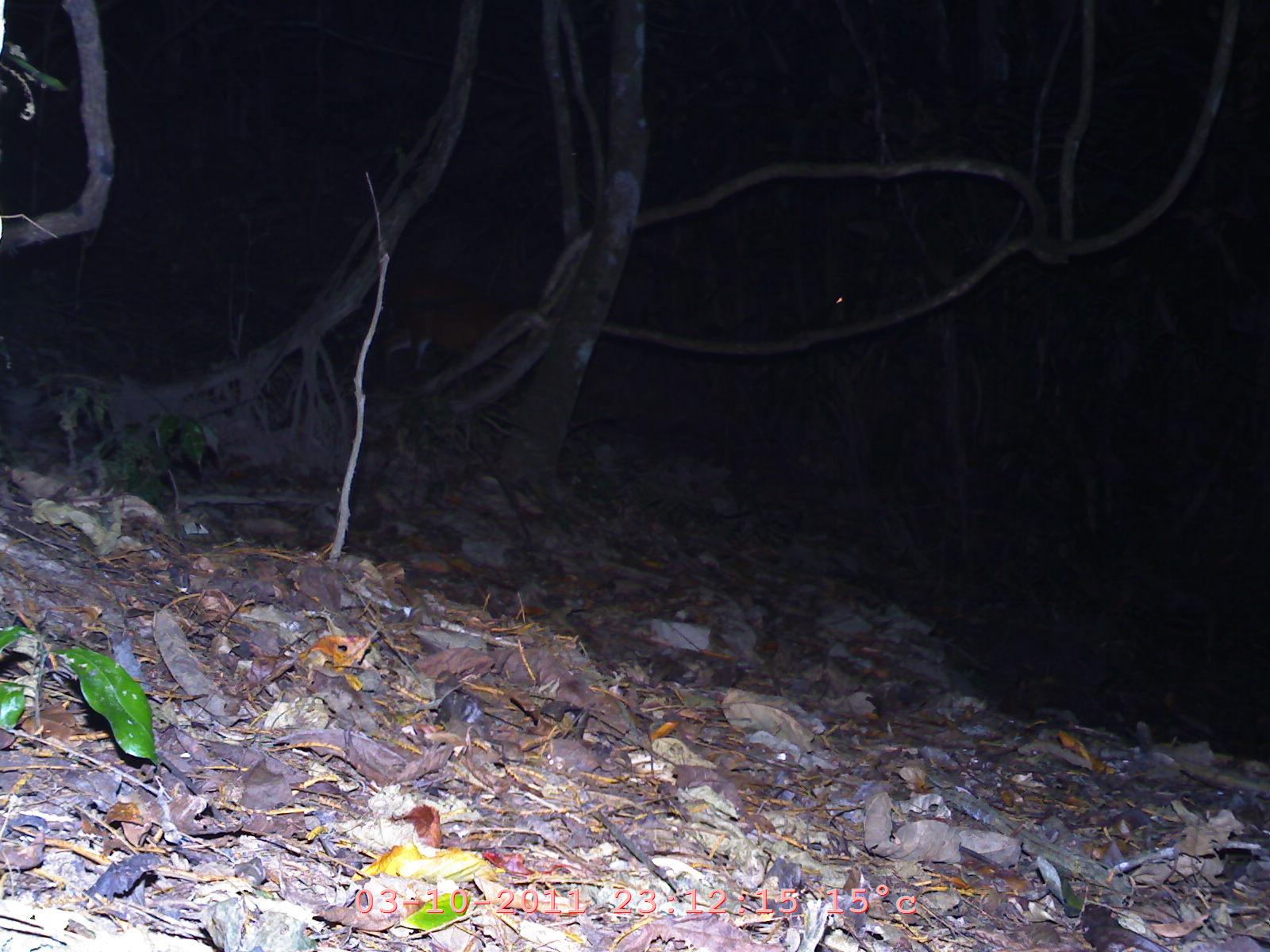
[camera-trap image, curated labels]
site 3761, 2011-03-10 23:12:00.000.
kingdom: Animalia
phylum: Chordata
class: Mammalia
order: Artiodactyla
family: Cervidae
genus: Muntiacus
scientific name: Muntiacus muntjak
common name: southern red muntjac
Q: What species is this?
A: Muntiacus muntjak (southern red muntjac).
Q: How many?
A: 1.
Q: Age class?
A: Adult.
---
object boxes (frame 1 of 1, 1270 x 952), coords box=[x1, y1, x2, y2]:
muntiacus muntjak: box=[358, 256, 548, 373]